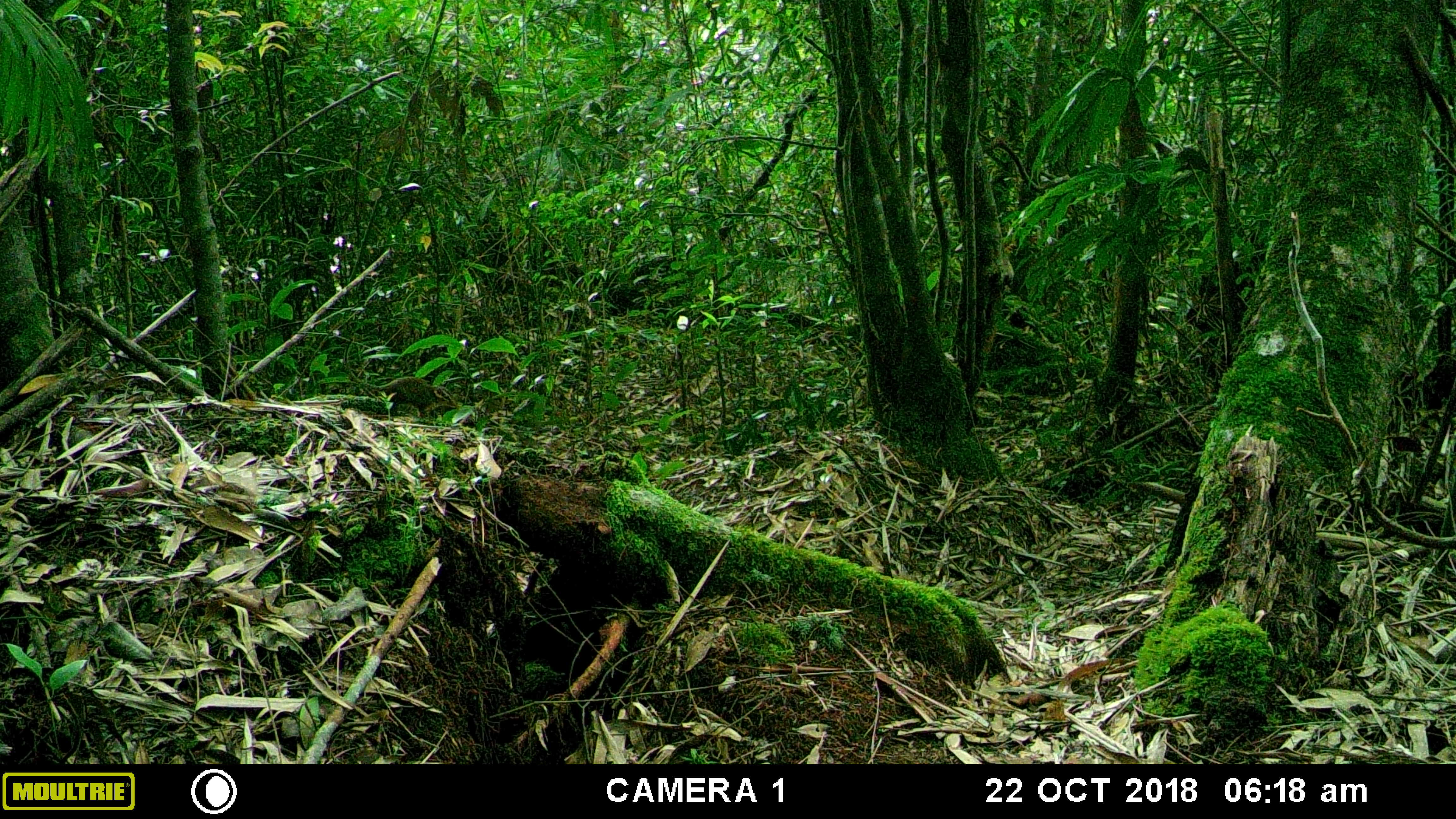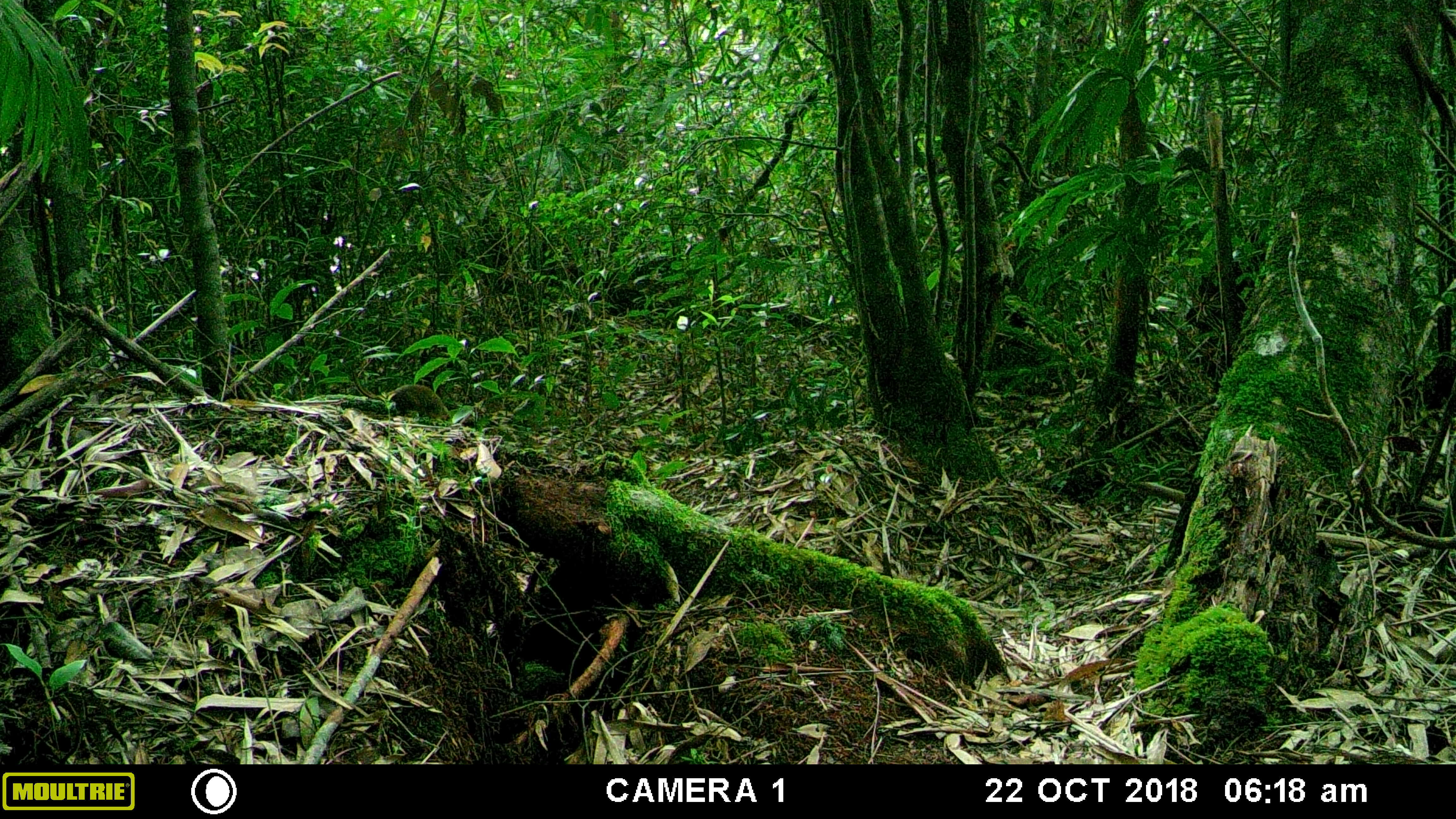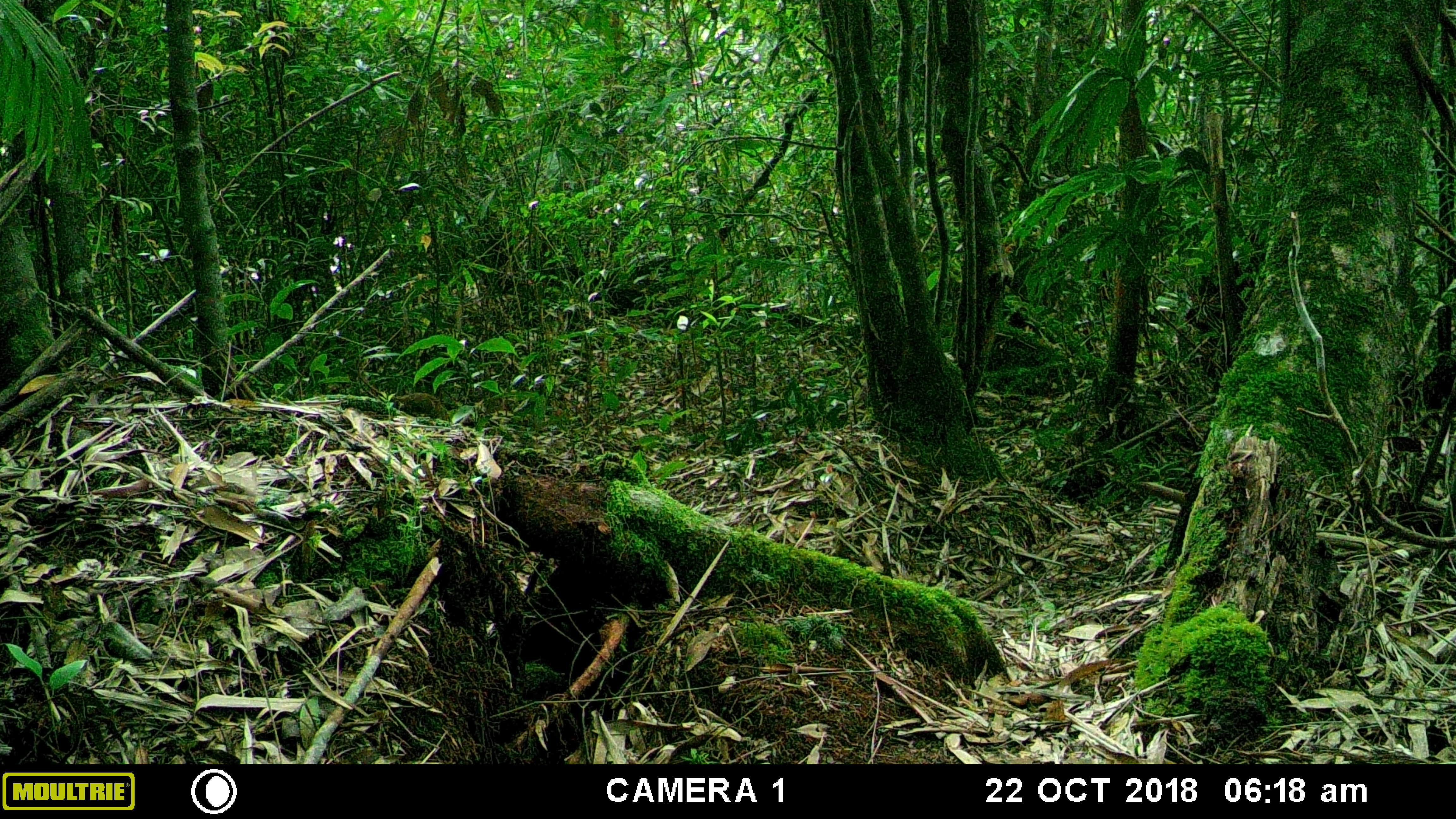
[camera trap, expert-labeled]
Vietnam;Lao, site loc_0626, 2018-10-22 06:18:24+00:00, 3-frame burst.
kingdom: Animalia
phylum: Chordata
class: Mammalia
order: Scandentia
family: Tupaiidae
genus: Tupaia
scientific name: Tupaia belangeri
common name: northern treeshrew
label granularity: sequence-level